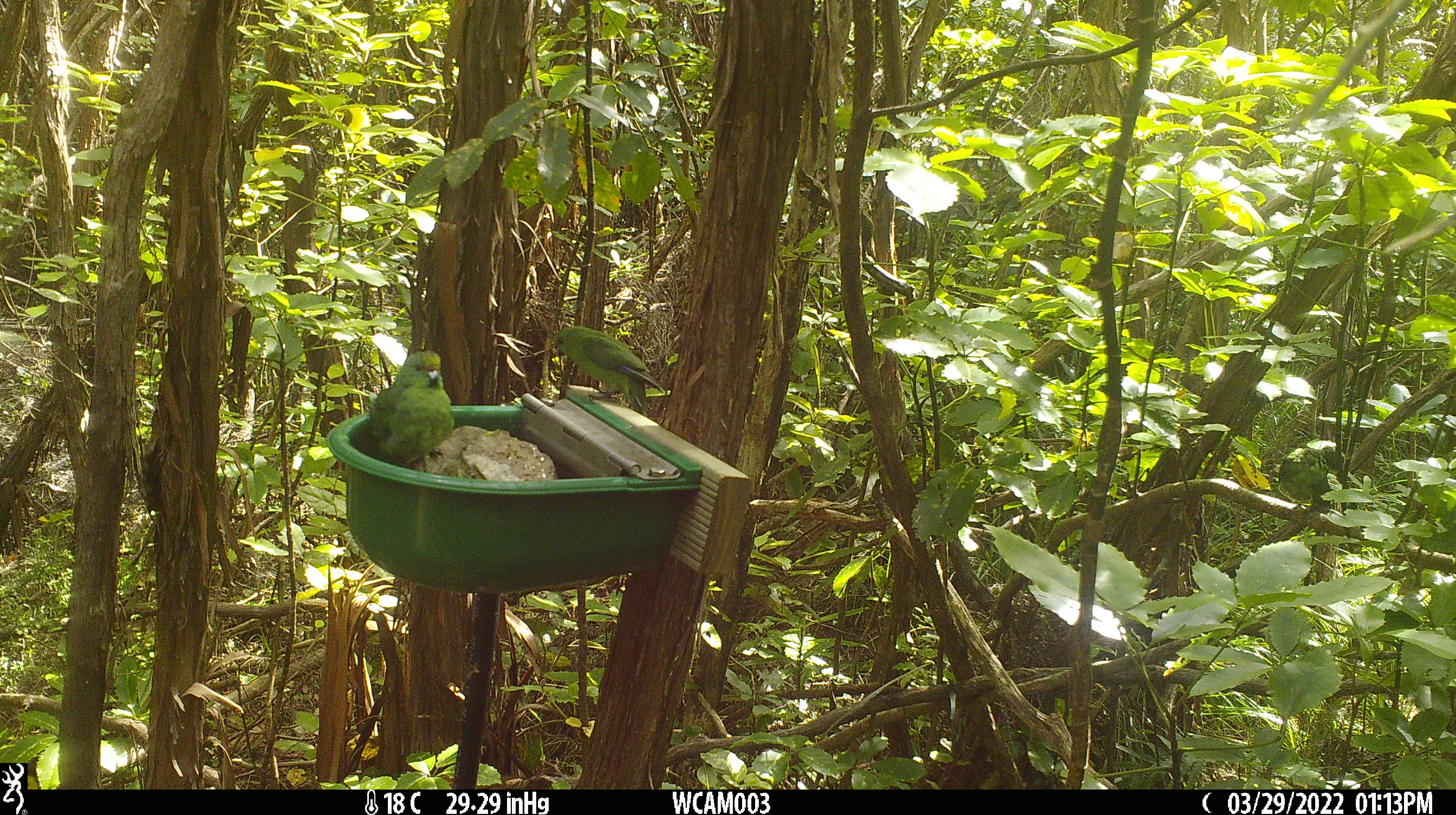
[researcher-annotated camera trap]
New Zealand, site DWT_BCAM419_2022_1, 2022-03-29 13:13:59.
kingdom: Animalia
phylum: Chordata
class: Aves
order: Psittaciformes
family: Psittaculidae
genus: Cyanoramphus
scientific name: Cyanoramphus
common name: parakeet